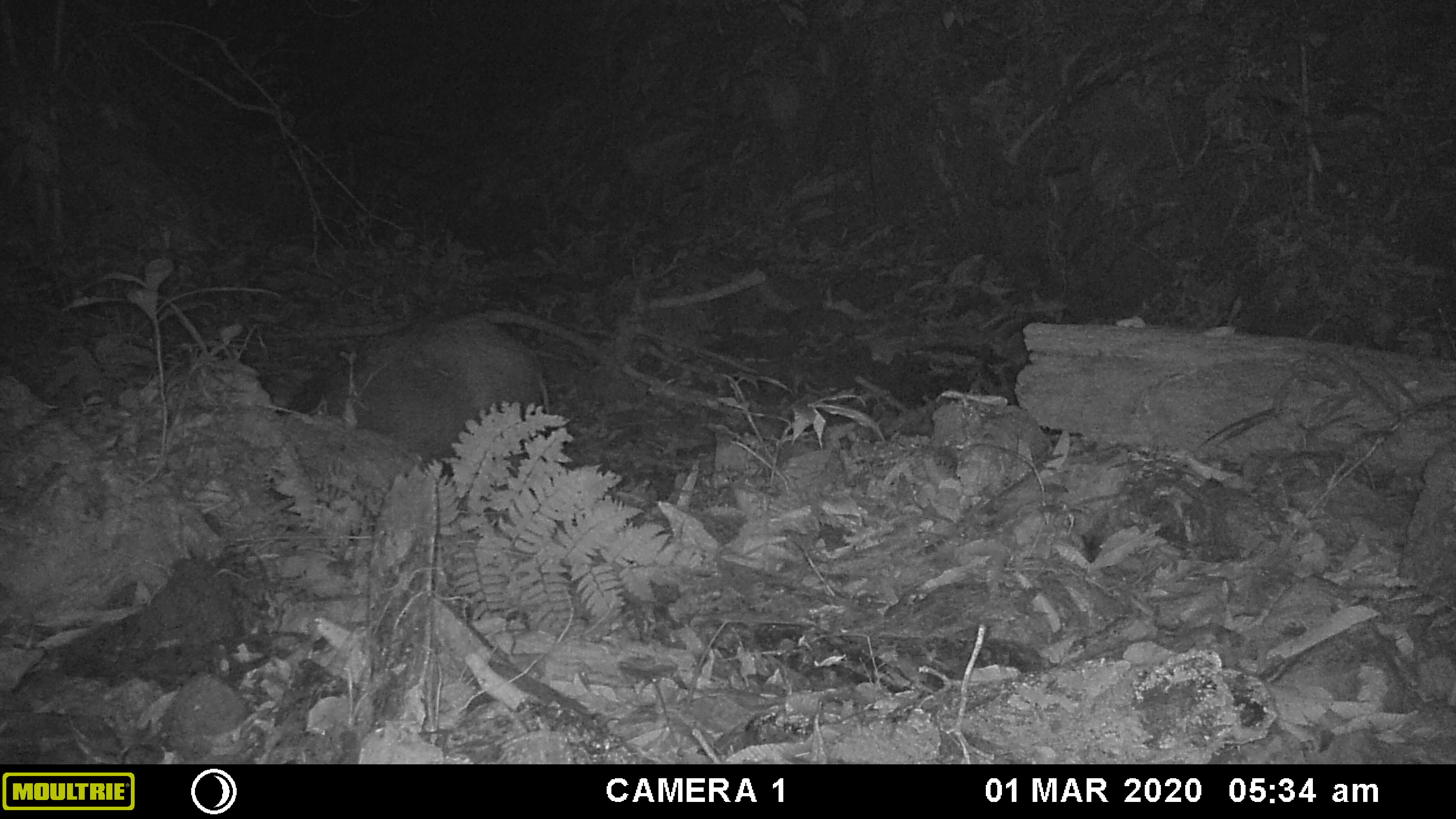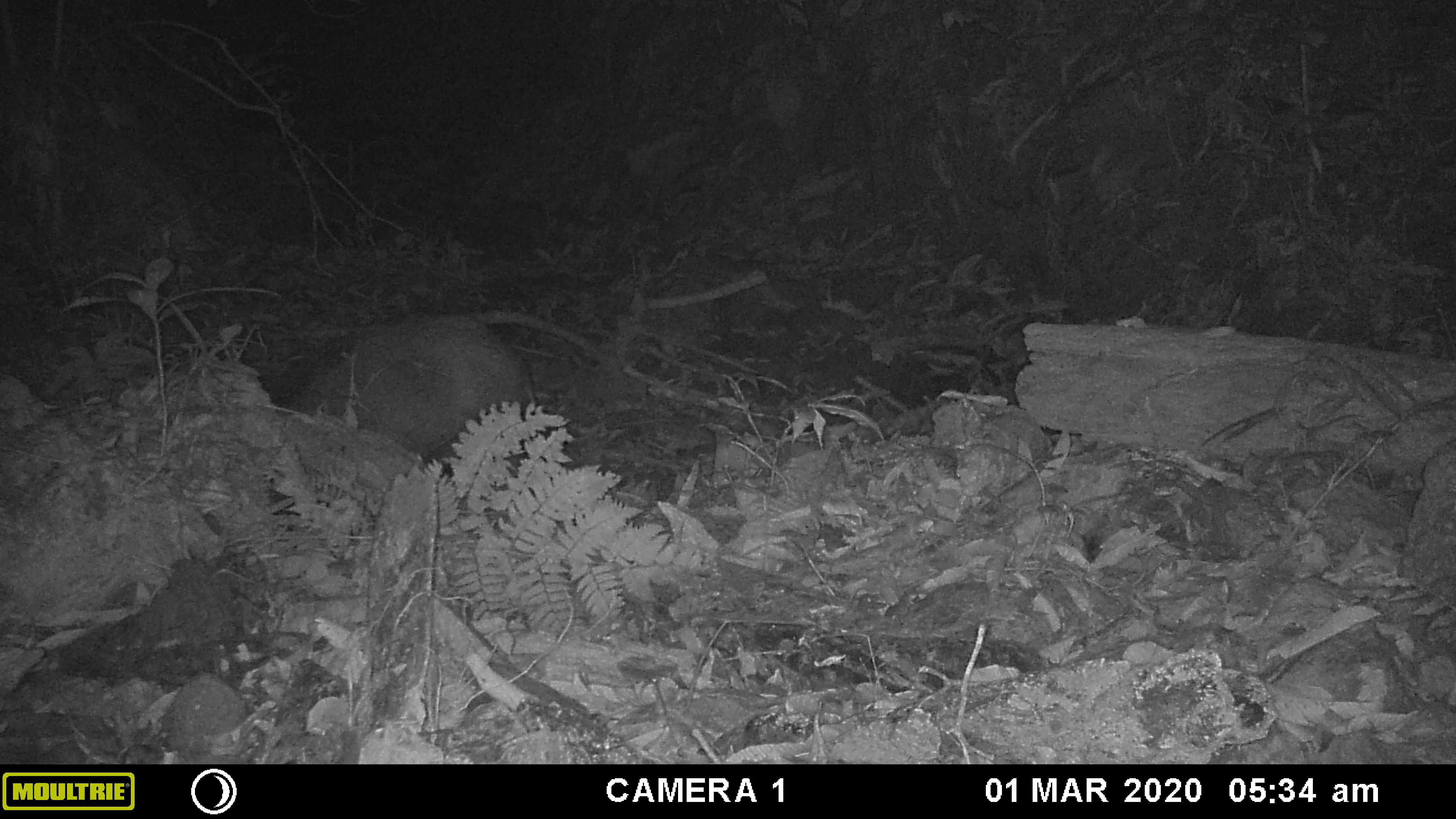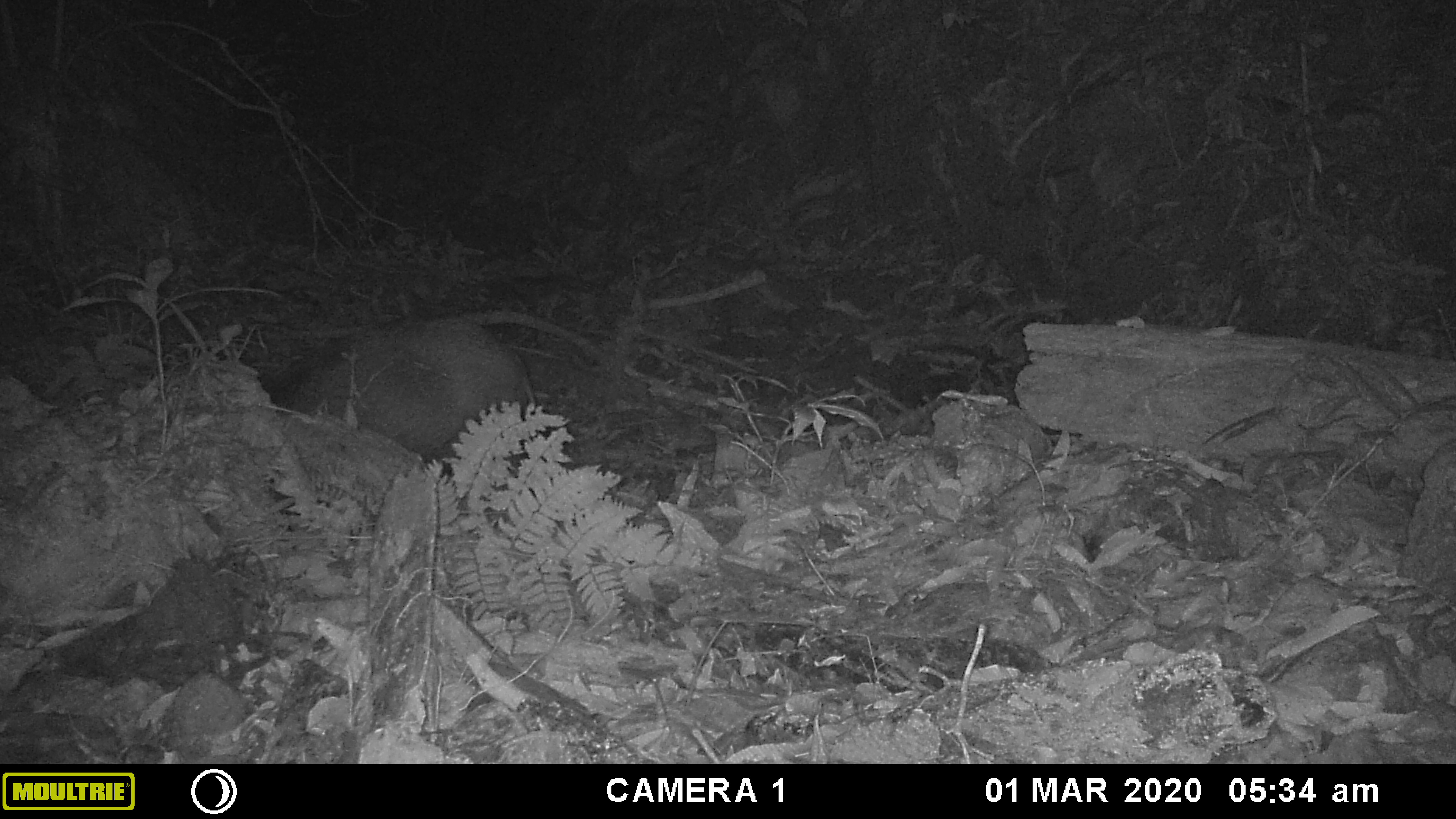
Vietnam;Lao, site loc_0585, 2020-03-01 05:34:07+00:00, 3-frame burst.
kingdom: Animalia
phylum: Chordata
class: Mammalia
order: Artiodactyla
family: Suidae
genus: Sus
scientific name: Sus scrofa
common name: eurasian wild pig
Eurasian wild pig (Sus scrofa). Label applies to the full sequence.